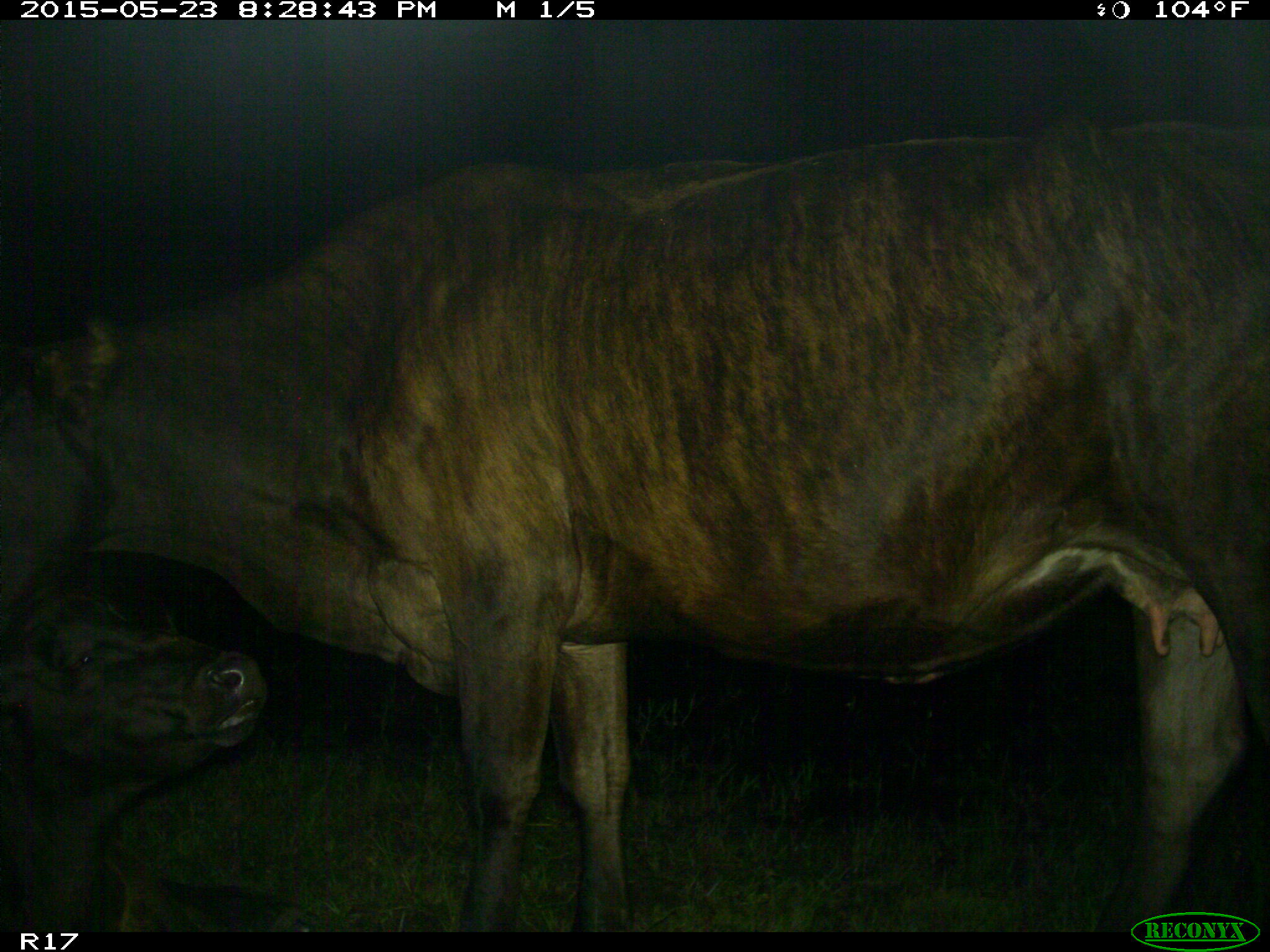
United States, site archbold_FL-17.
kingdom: Animalia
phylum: Chordata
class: Mammalia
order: Artiodactyla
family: Bovidae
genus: Bos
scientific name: Bos taurus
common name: domestic cow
Bos taurus (domestic cow).